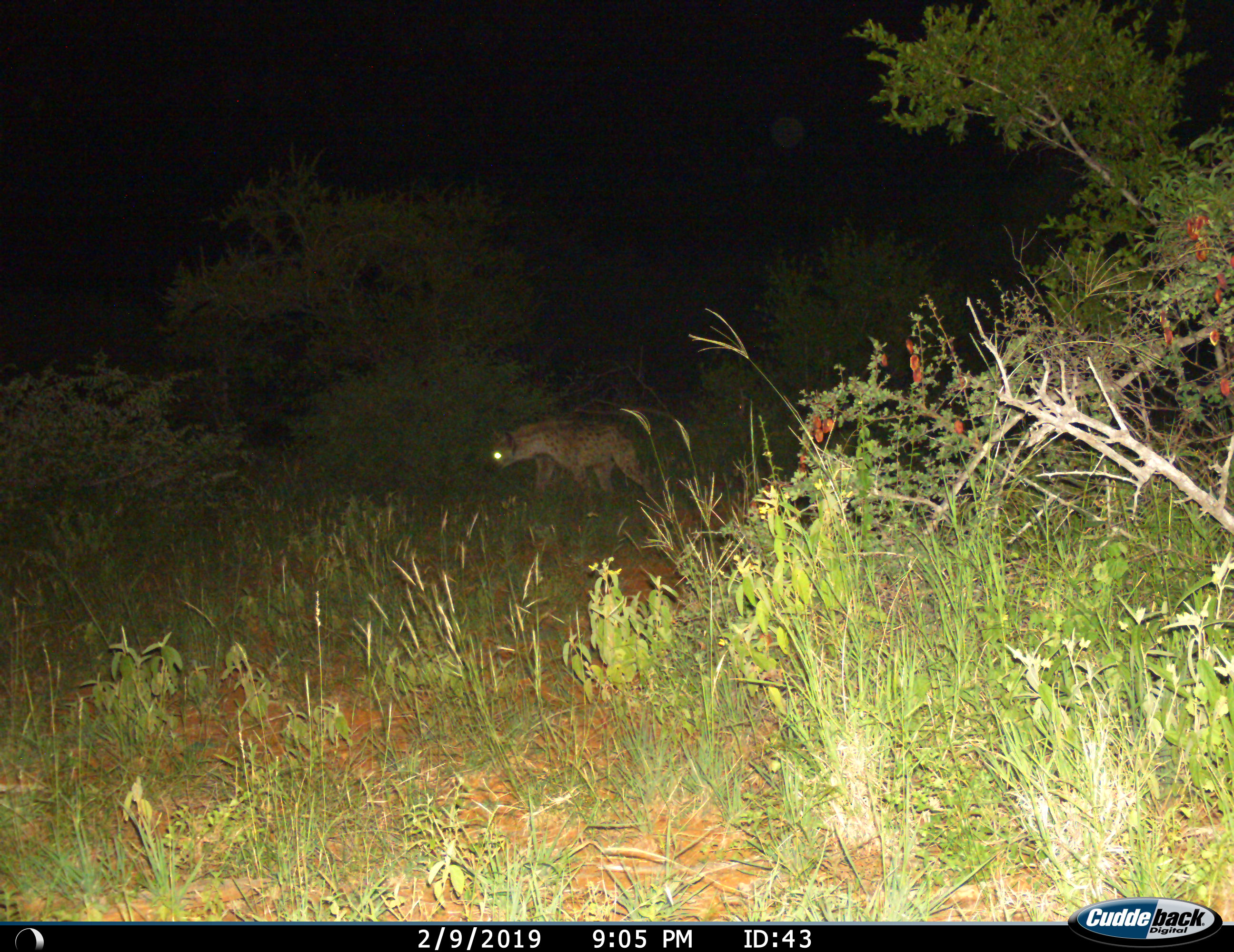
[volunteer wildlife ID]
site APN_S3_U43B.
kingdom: Animalia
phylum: Chordata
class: Mammalia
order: Carnivora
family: Hyaenidae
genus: Crocuta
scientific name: Crocuta crocuta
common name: spotted hyena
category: hyenaspotted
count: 1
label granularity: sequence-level